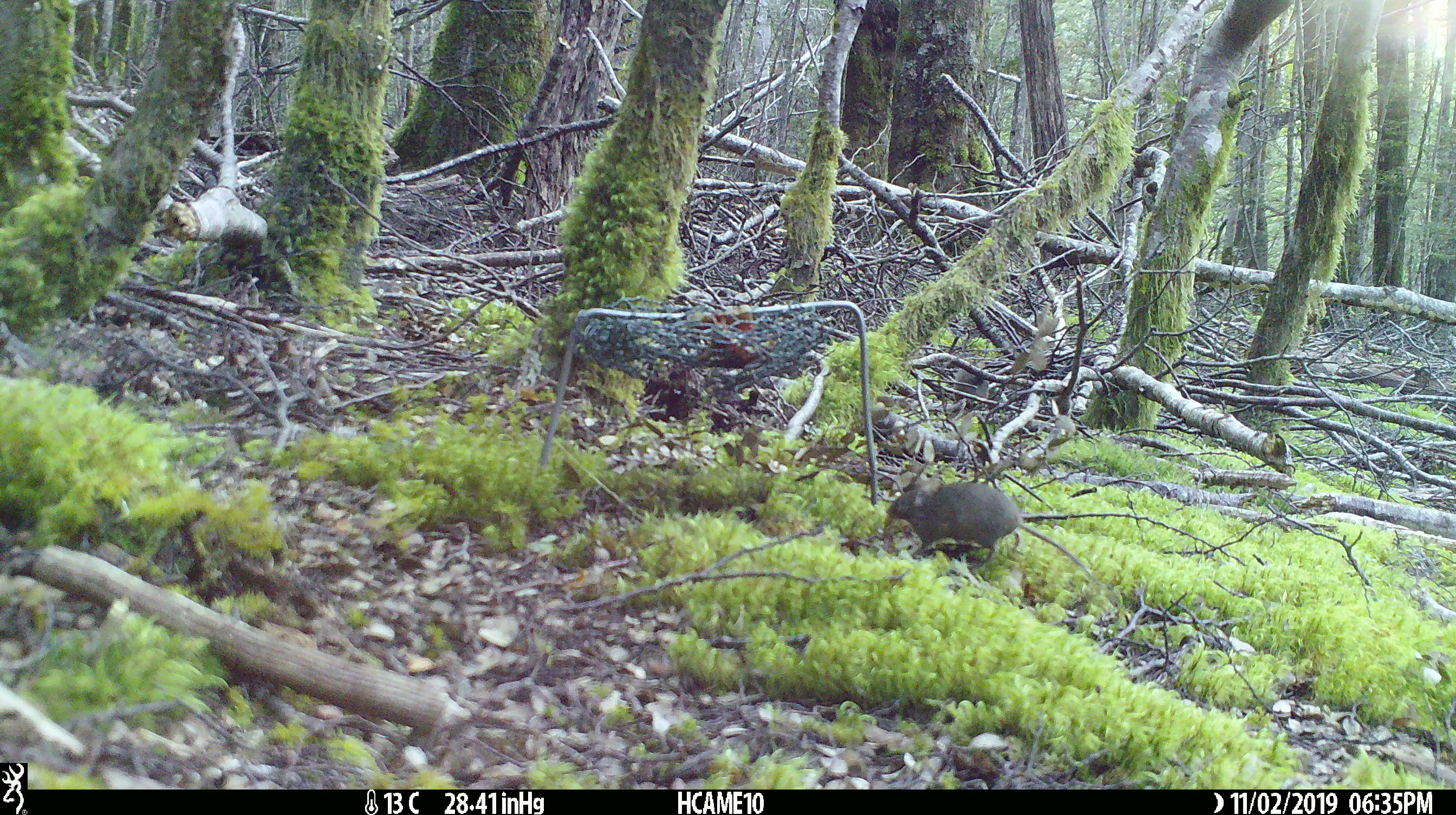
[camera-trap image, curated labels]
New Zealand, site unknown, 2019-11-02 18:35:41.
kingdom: Animalia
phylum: Chordata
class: Mammalia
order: Rodentia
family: Muridae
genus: Mus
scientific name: Mus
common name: mouse